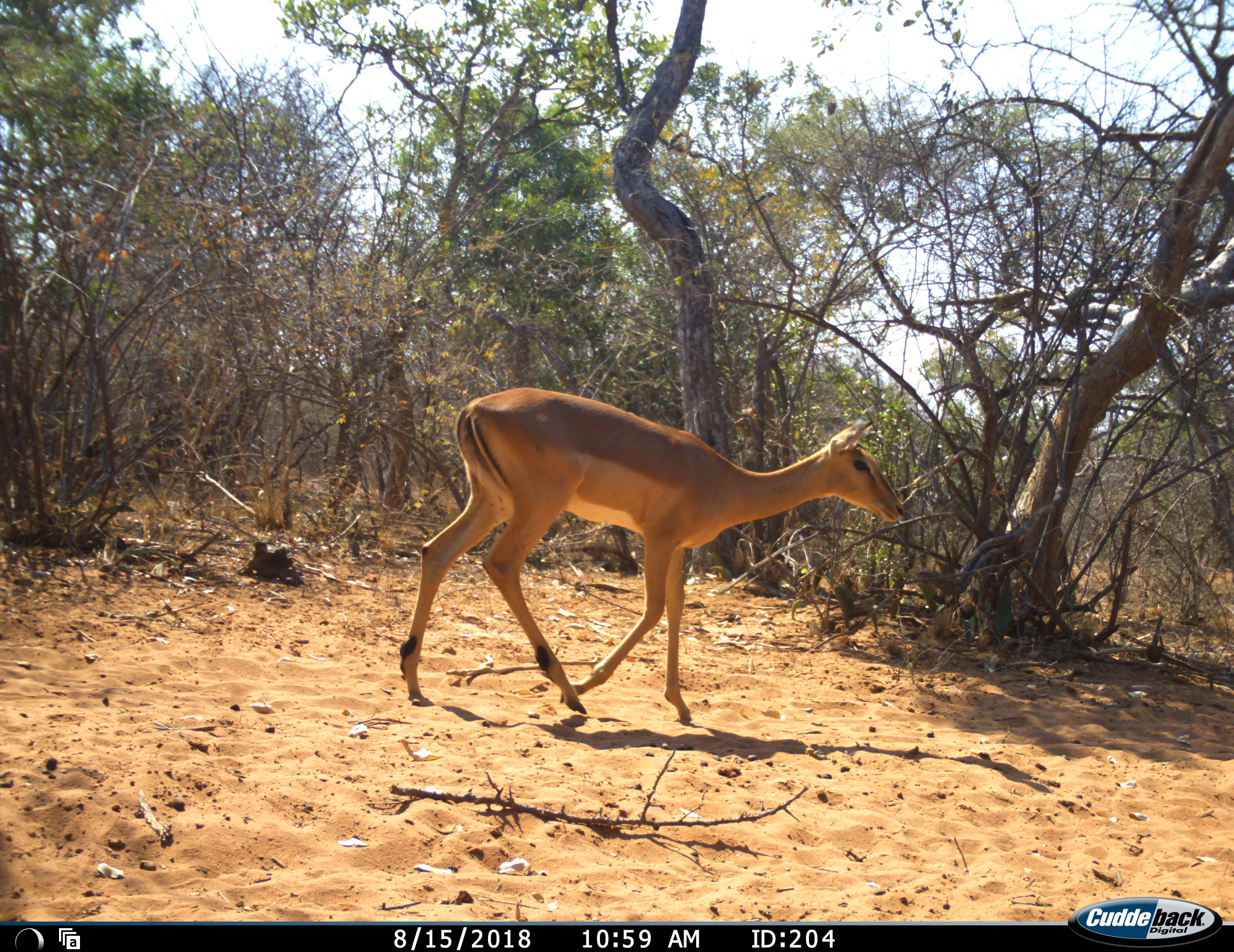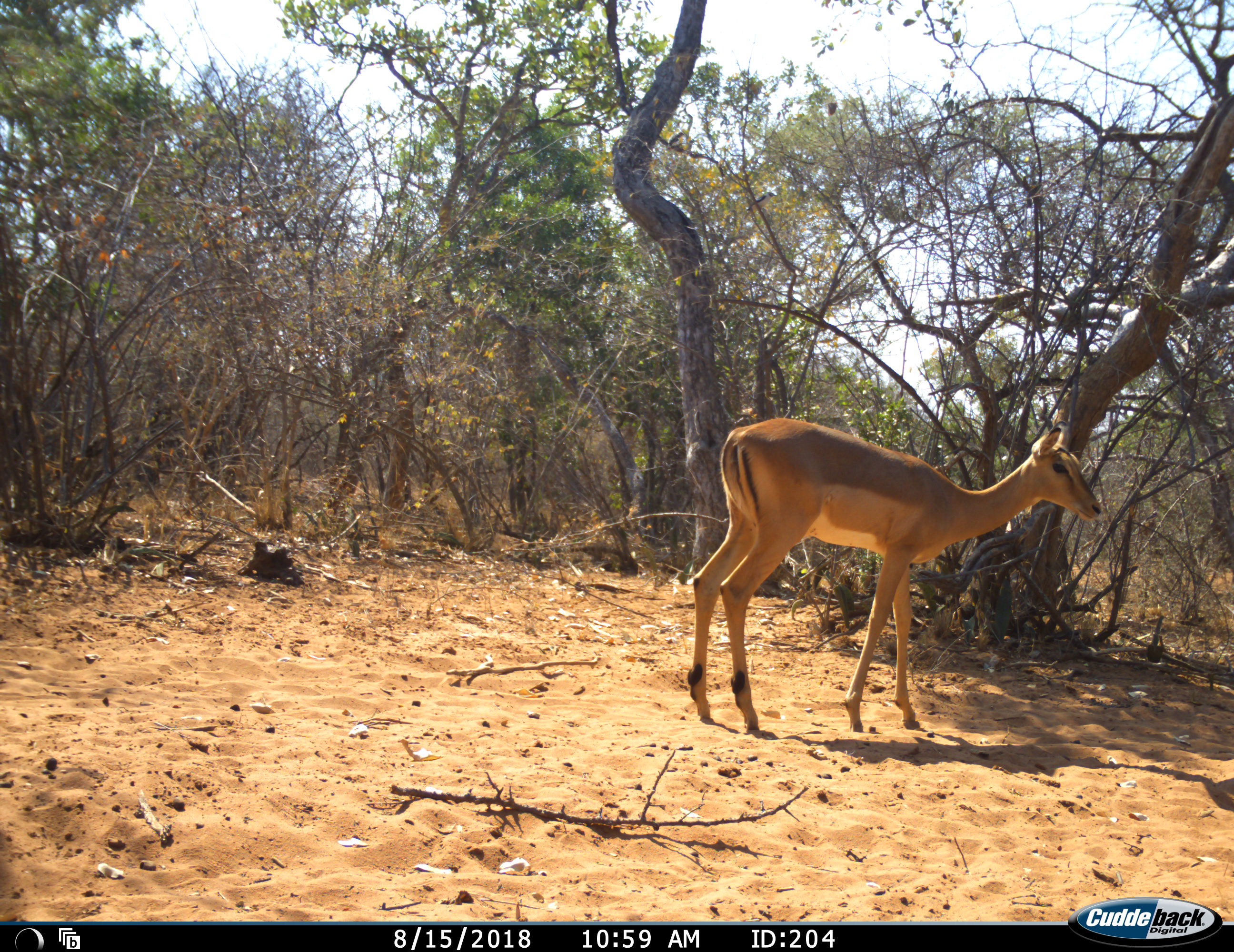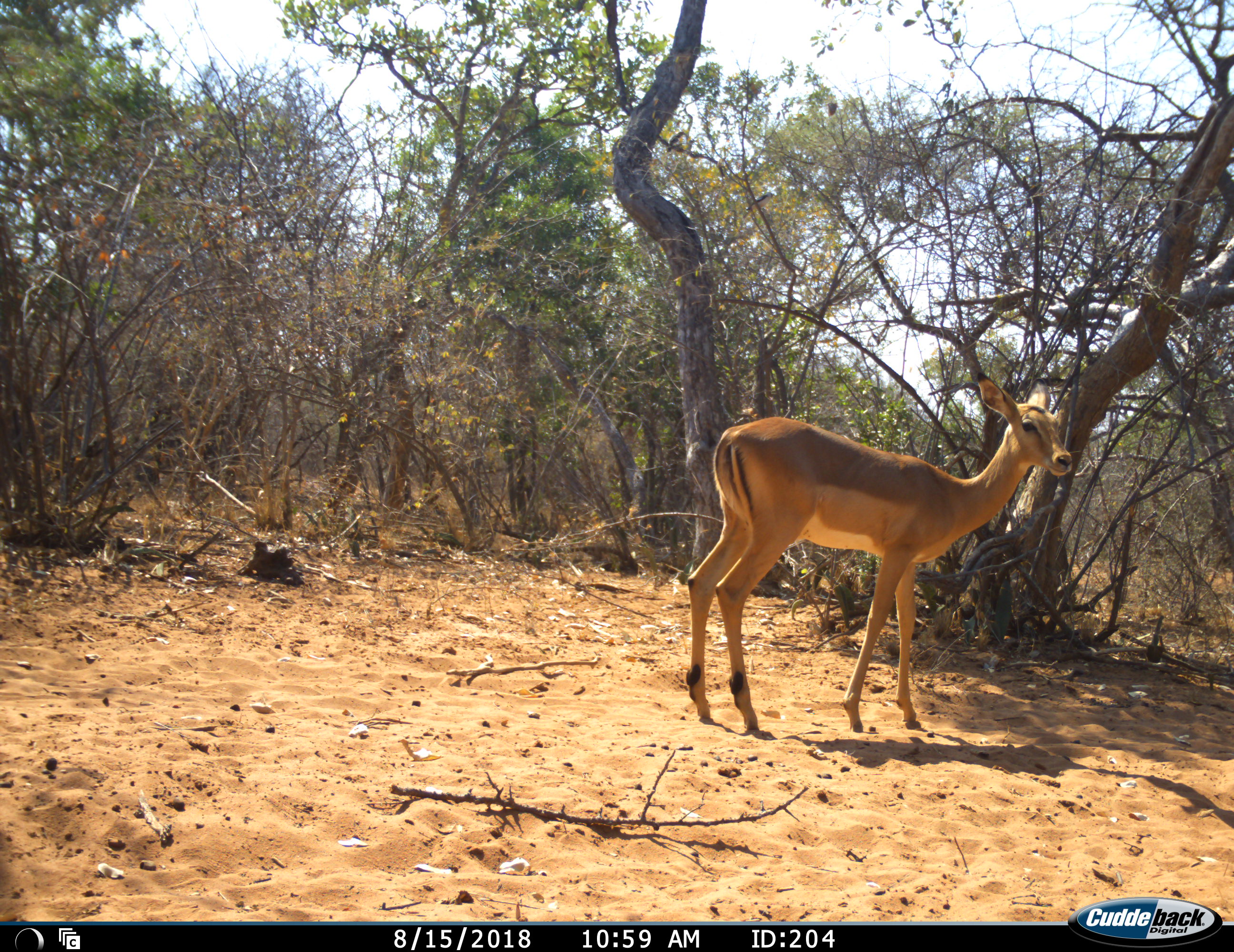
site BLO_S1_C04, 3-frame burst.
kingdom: Animalia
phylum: Chordata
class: Mammalia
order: Artiodactyla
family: Bovidae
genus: Aepyceros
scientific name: Aepyceros melampus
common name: impala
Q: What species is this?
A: Impala (Aepyceros melampus).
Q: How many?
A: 1.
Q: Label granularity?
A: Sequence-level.